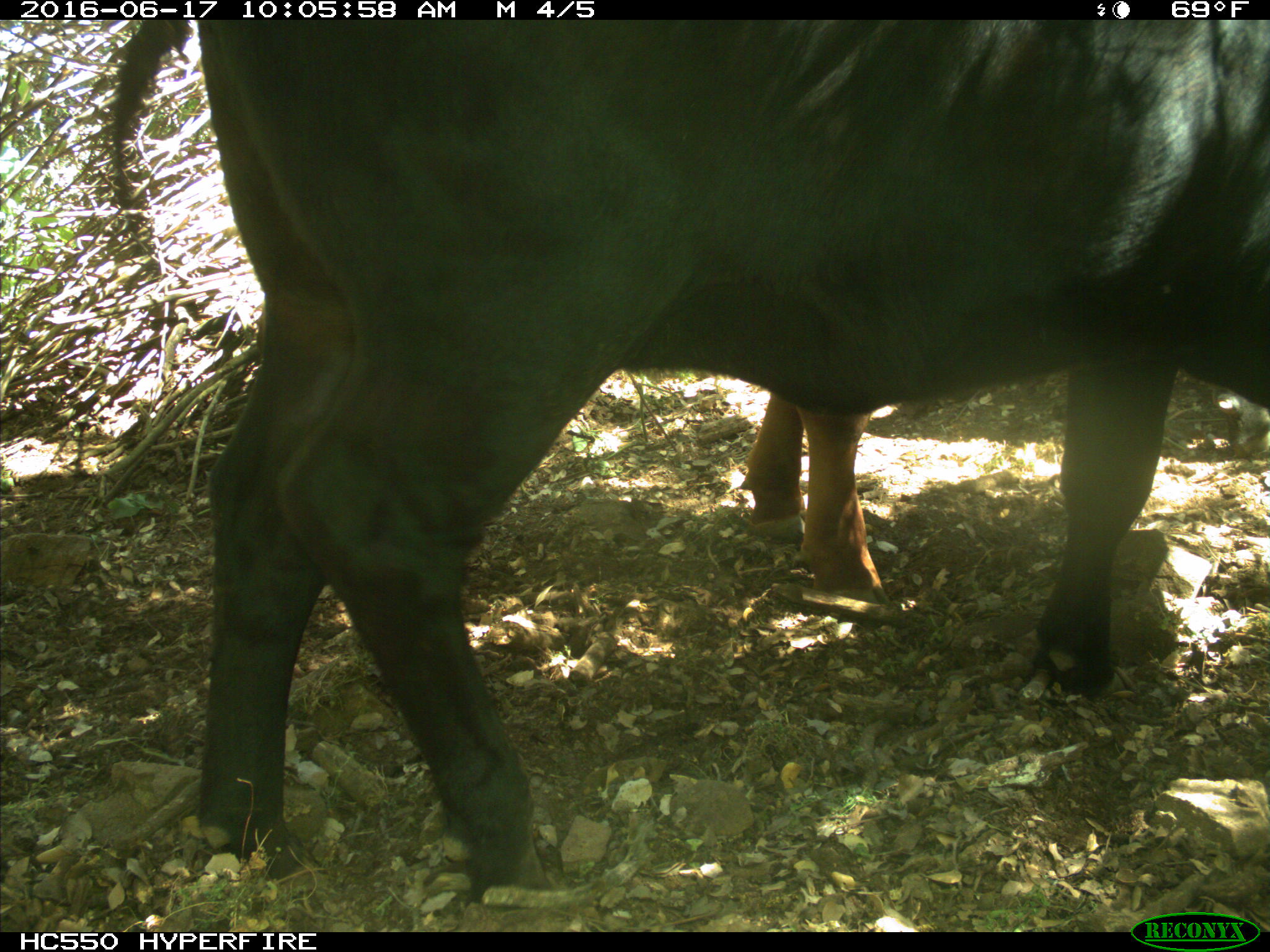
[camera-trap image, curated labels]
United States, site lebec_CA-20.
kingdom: Animalia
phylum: Chordata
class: Mammalia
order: Artiodactyla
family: Bovidae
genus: Bos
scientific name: Bos taurus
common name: domestic cow